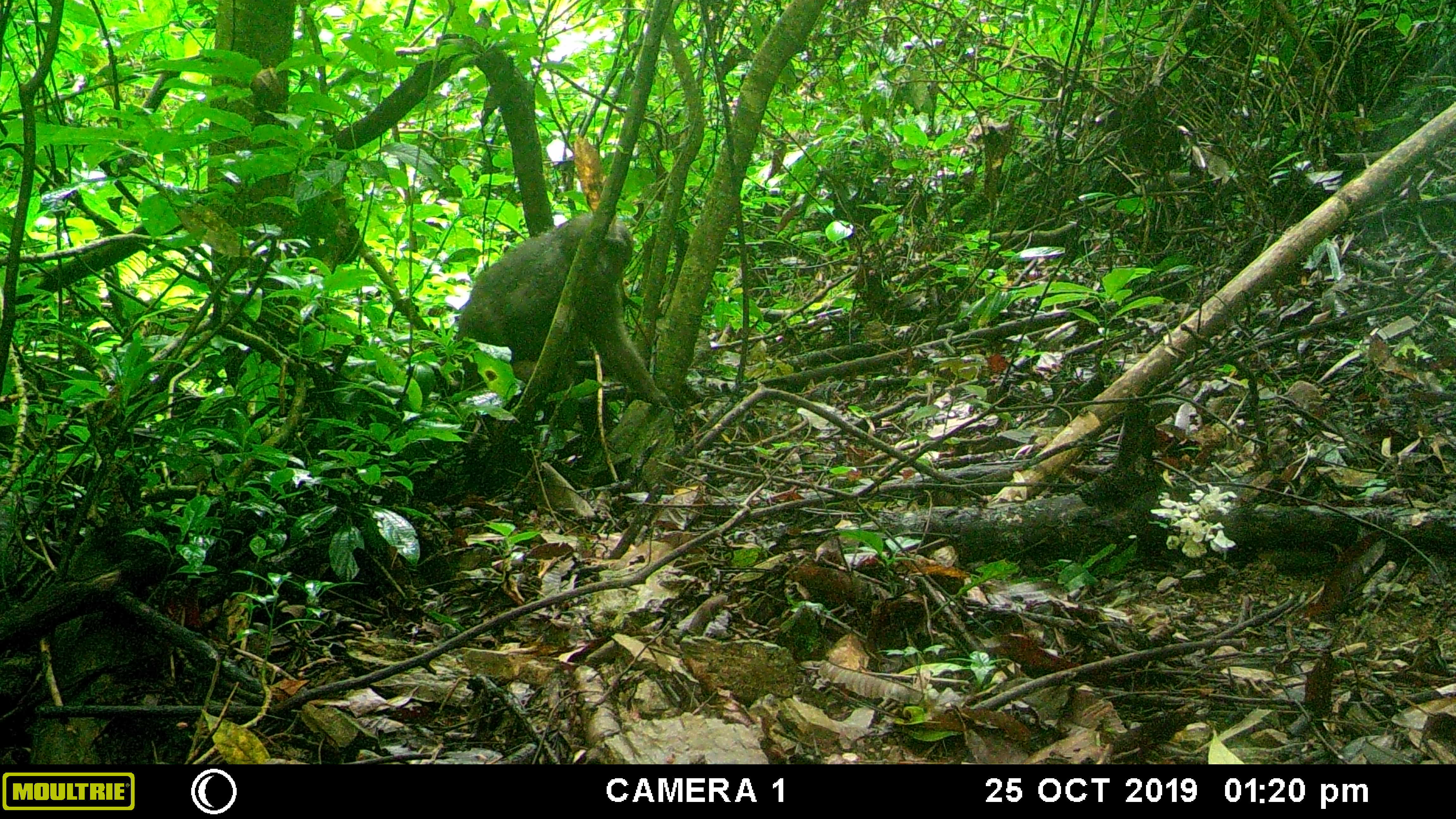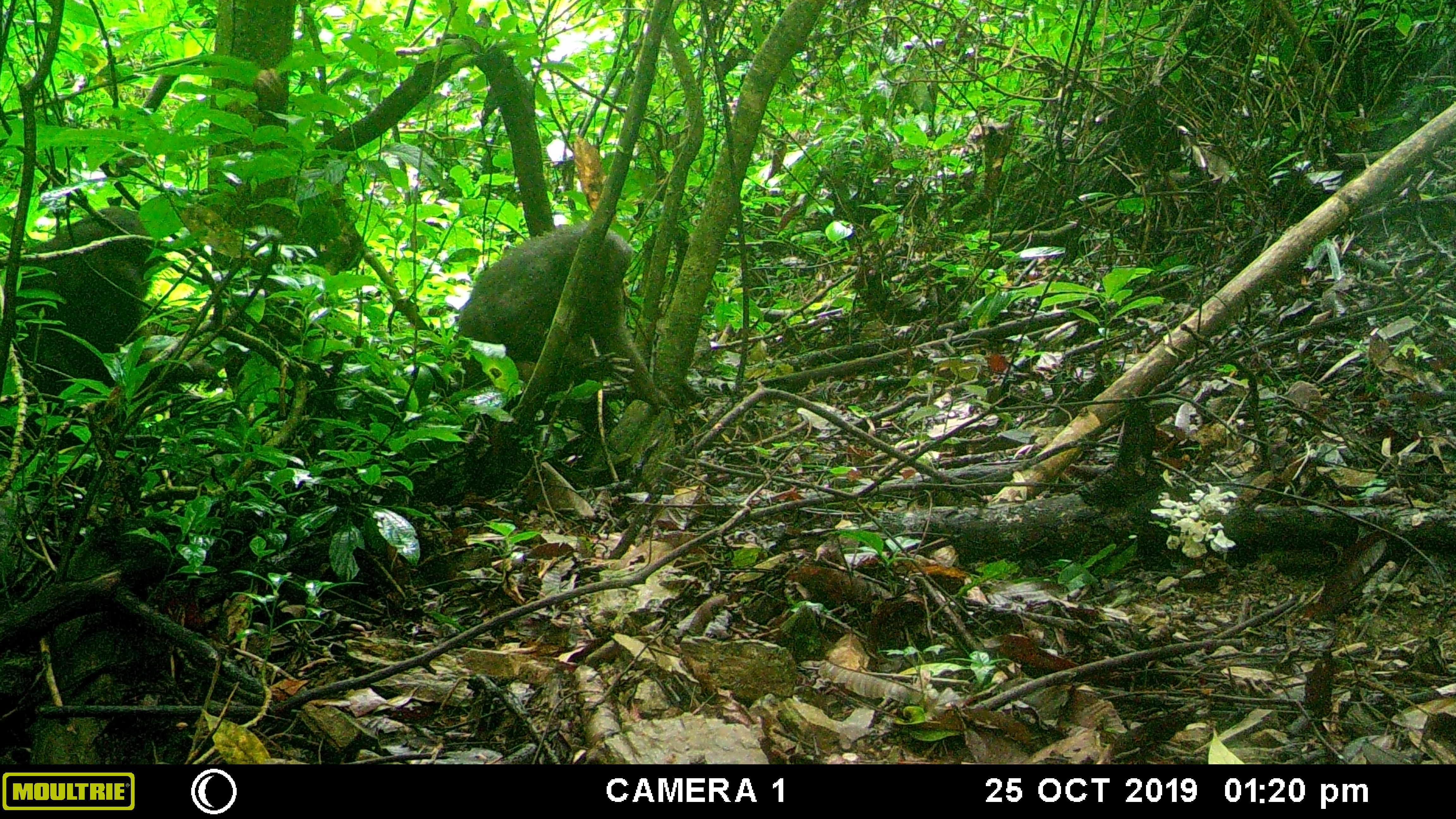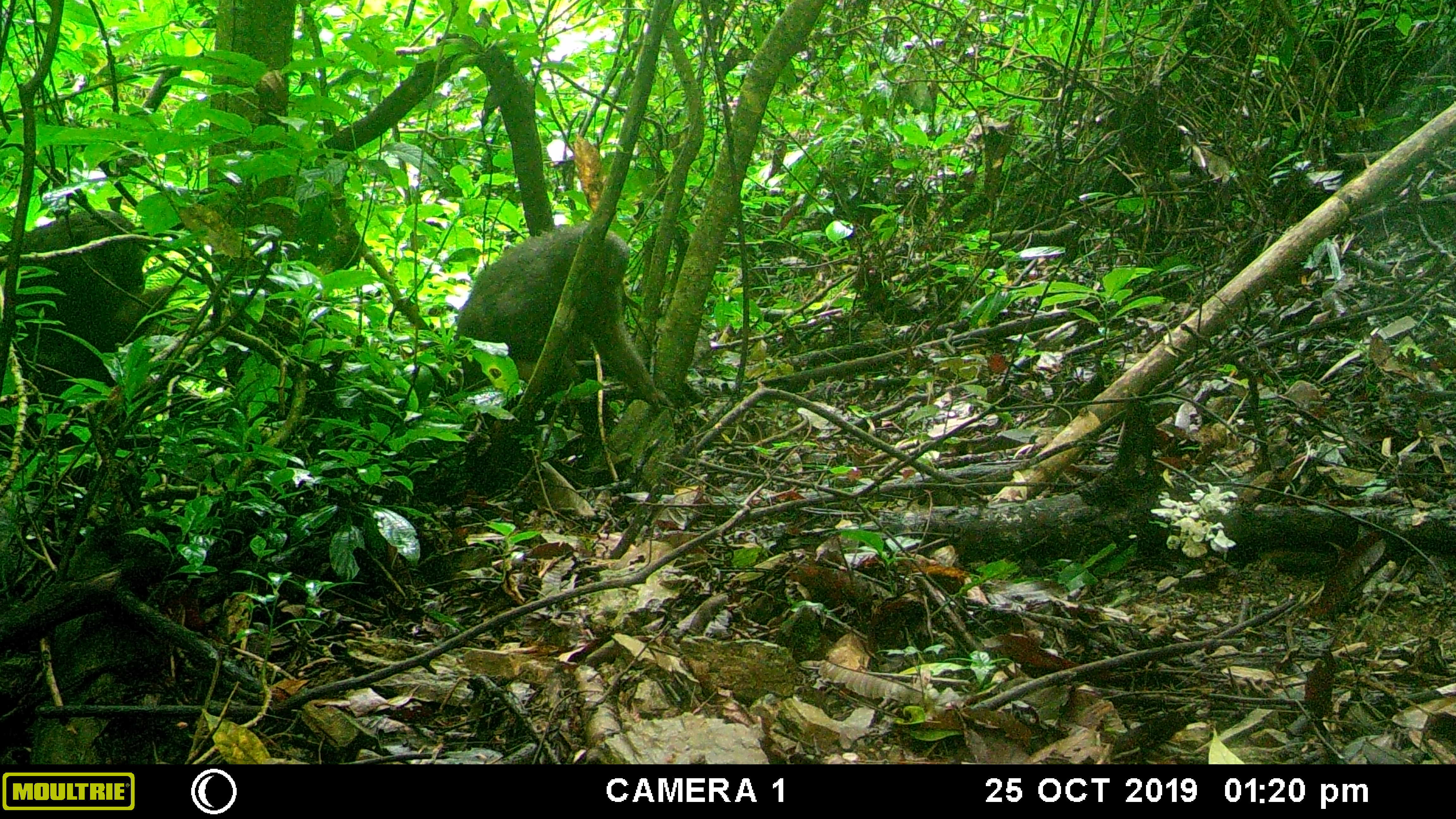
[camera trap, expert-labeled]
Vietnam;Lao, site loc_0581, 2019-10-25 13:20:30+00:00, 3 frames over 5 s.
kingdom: Animalia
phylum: Chordata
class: Mammalia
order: Primates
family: Cercopithecidae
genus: Macaca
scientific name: Macaca arctoides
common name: stump-tailed macaque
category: stump tailed macaque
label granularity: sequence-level